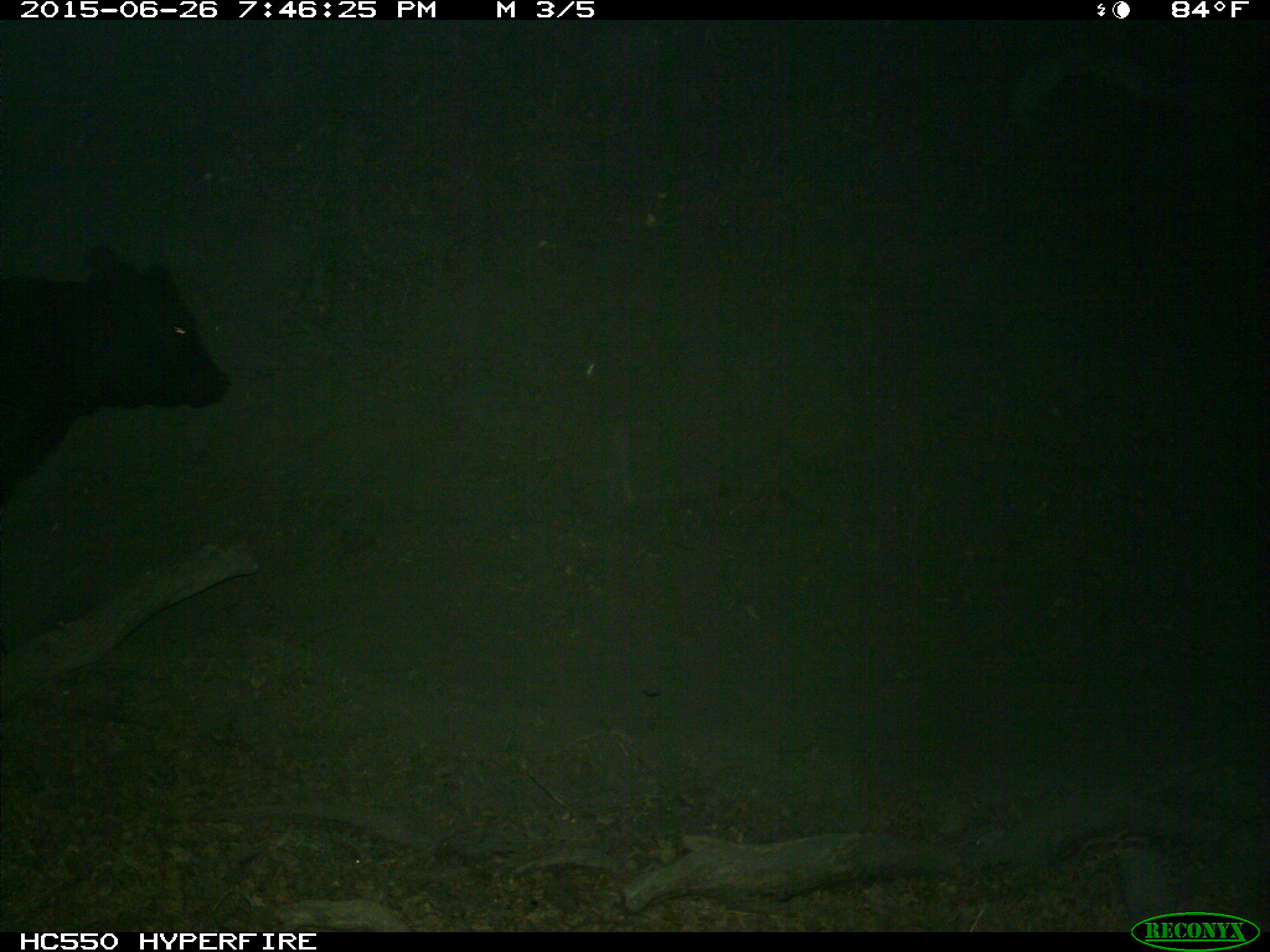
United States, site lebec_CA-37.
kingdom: Animalia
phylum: Chordata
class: Mammalia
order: Artiodactyla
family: Bovidae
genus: Bos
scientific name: Bos taurus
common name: domestic cow